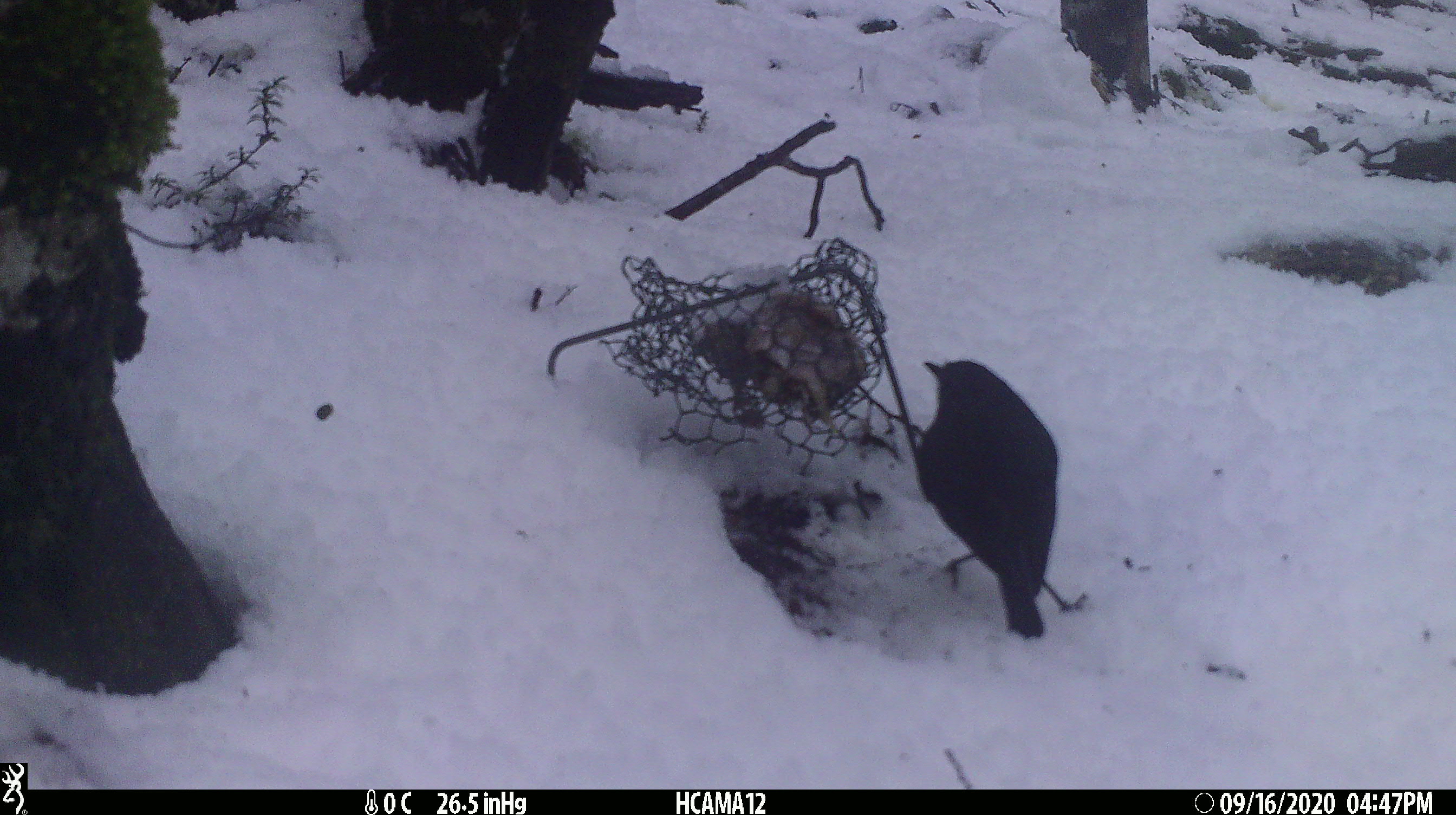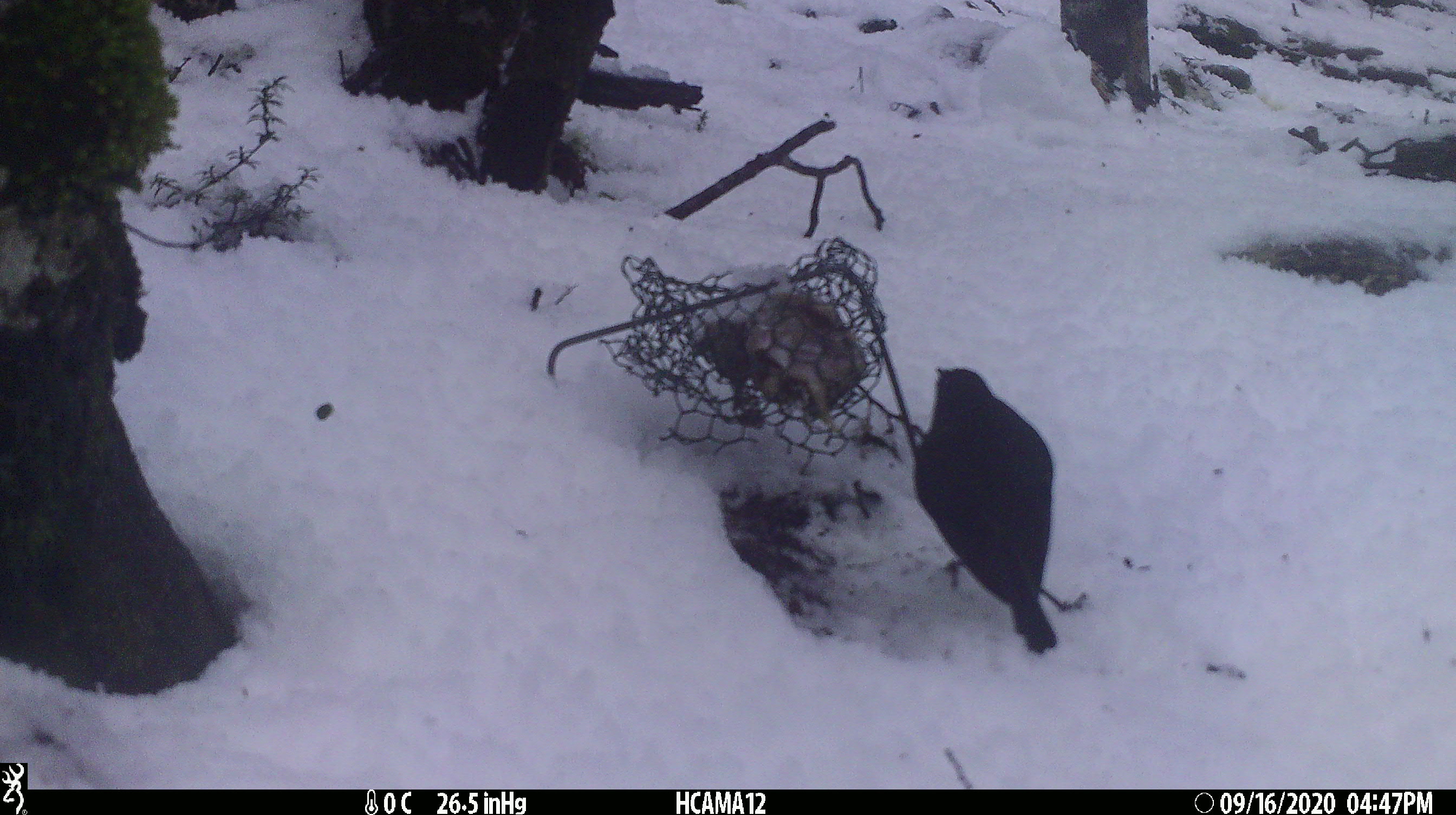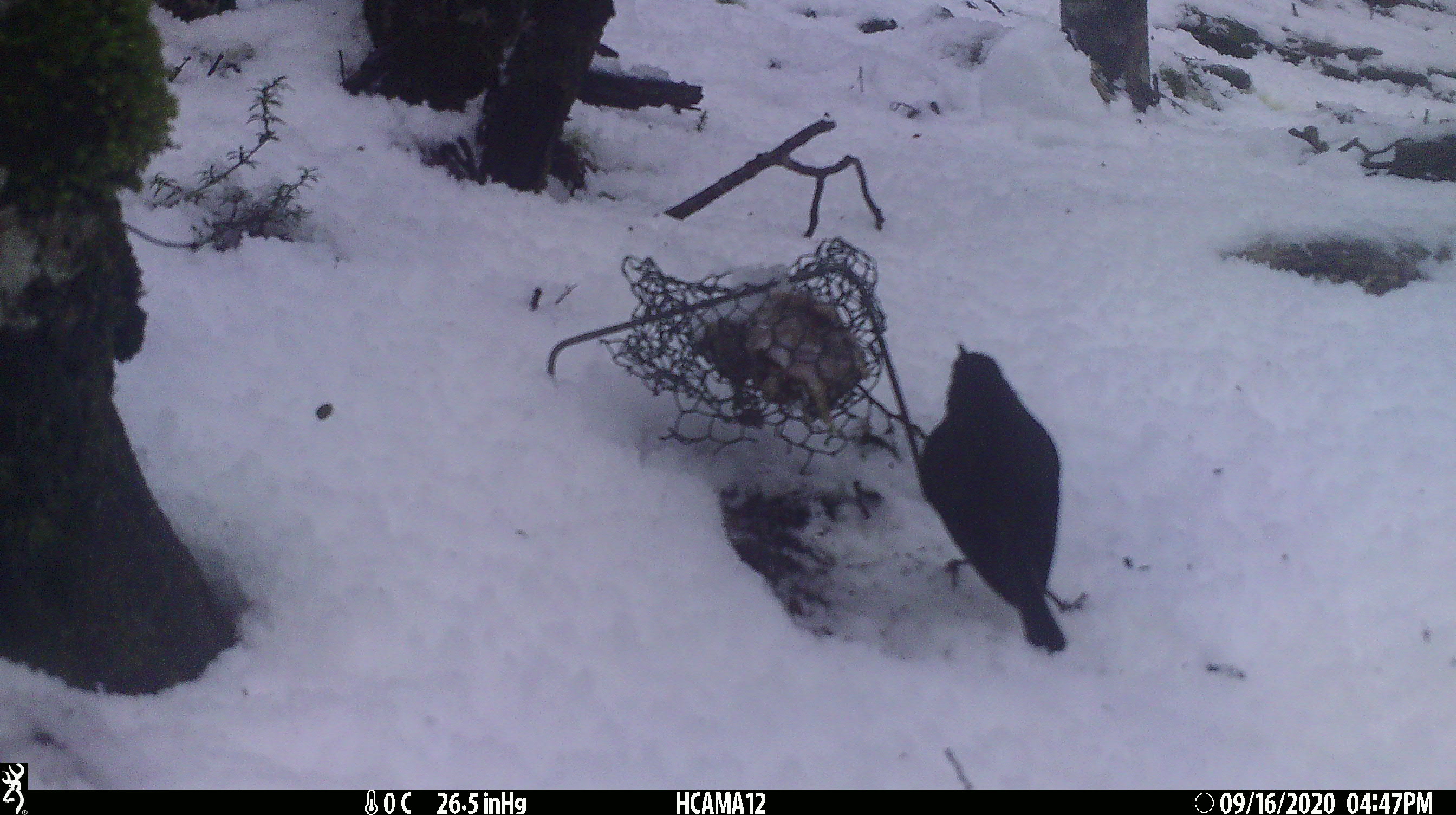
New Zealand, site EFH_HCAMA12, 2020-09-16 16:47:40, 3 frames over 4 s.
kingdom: Animalia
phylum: Chordata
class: Aves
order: Passeriformes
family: Petroicidae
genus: Petroica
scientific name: Petroica australis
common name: new zealand robin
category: robin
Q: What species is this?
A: Robin (new zealand robin) (Petroica australis).